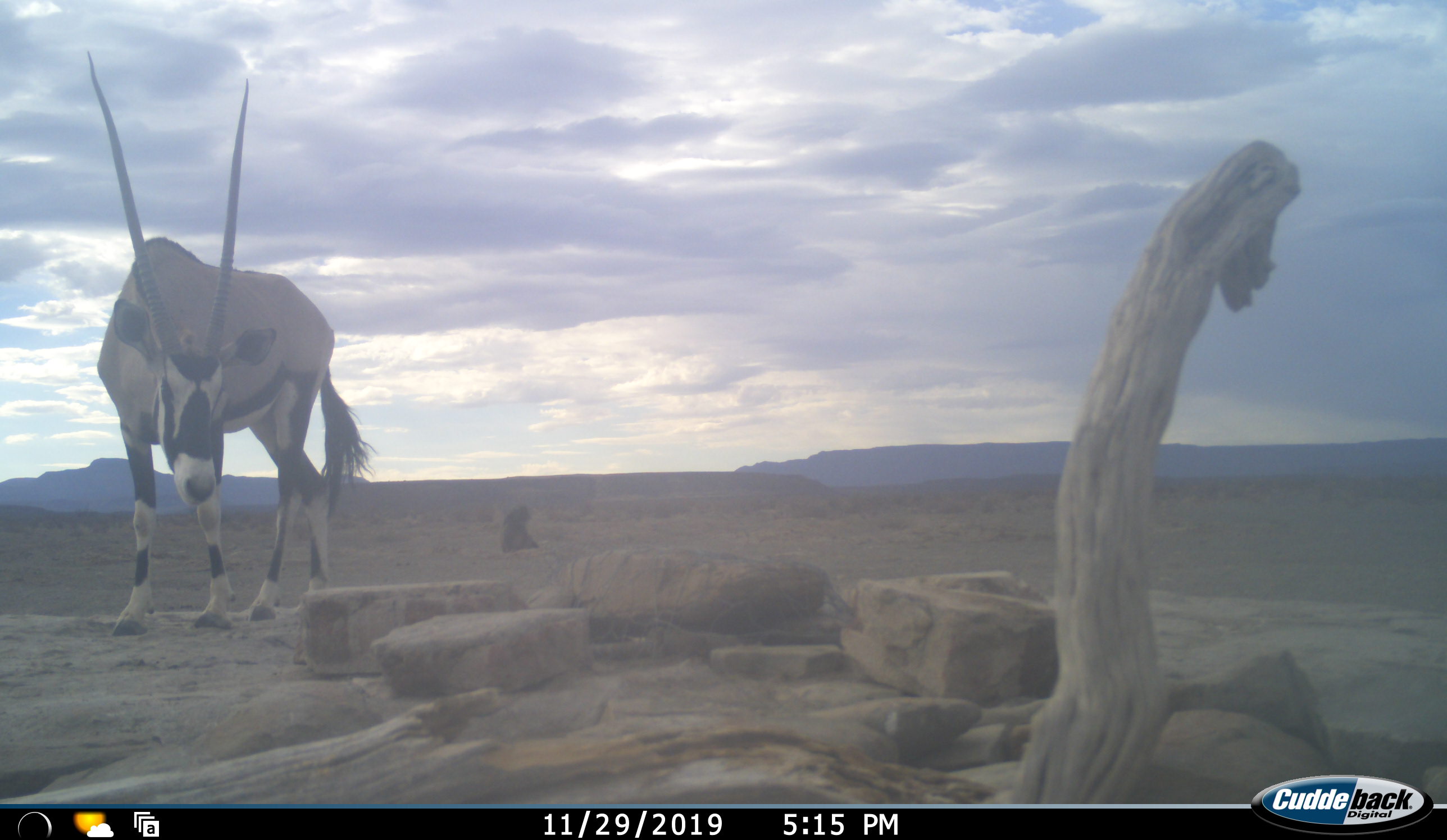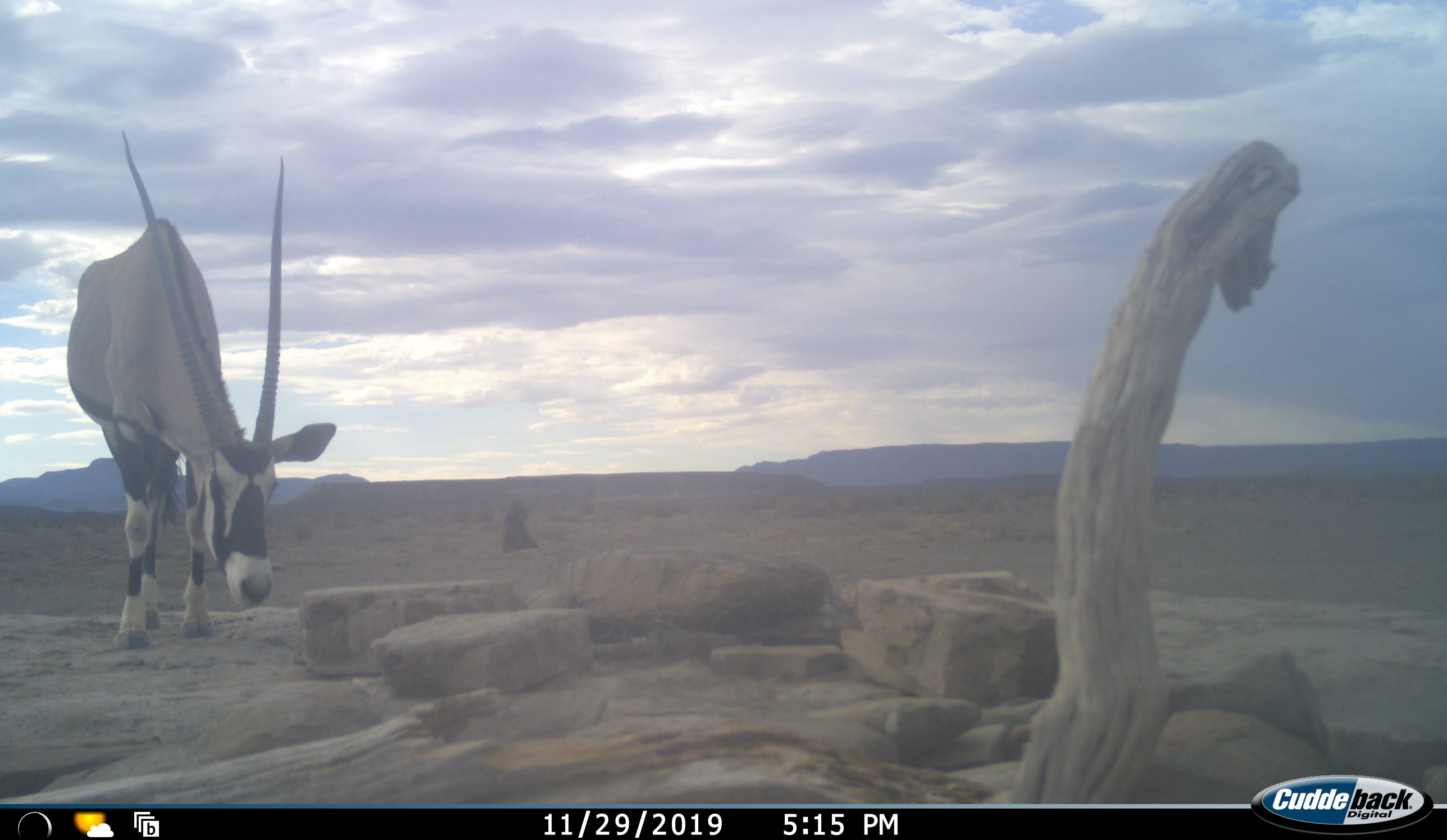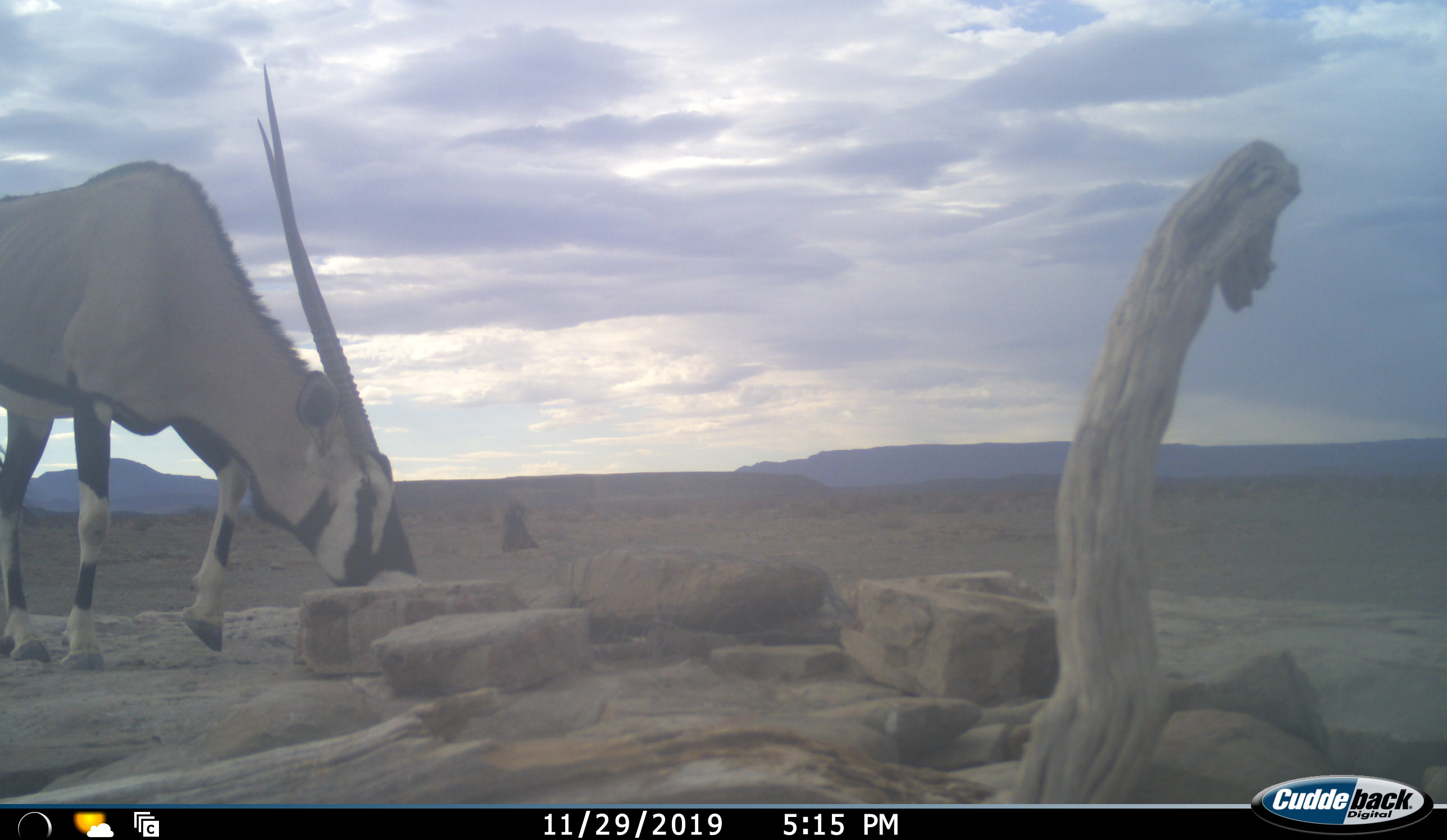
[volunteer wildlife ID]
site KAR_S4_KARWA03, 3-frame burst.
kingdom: Animalia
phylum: Chordata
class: Mammalia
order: Primates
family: Cercopithecidae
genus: Papio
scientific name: Papio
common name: baboon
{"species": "baboon (Papio)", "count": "1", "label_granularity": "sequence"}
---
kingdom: Animalia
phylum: Chordata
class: Mammalia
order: Artiodactyla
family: Bovidae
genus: Oryx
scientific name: Oryx gazella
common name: gemsbok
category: oryx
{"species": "oryx (gemsbok) (Oryx gazella)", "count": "1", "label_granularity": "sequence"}